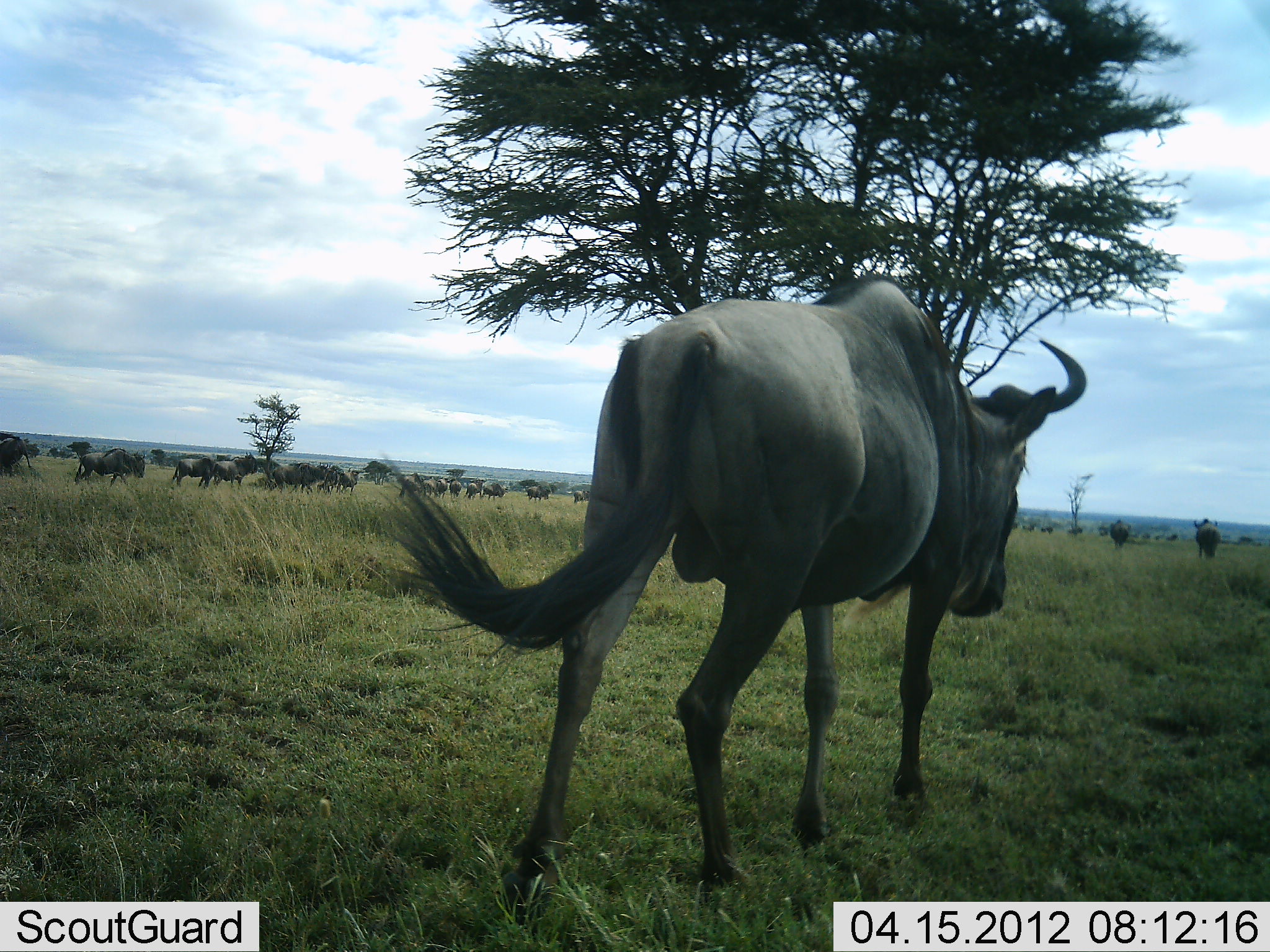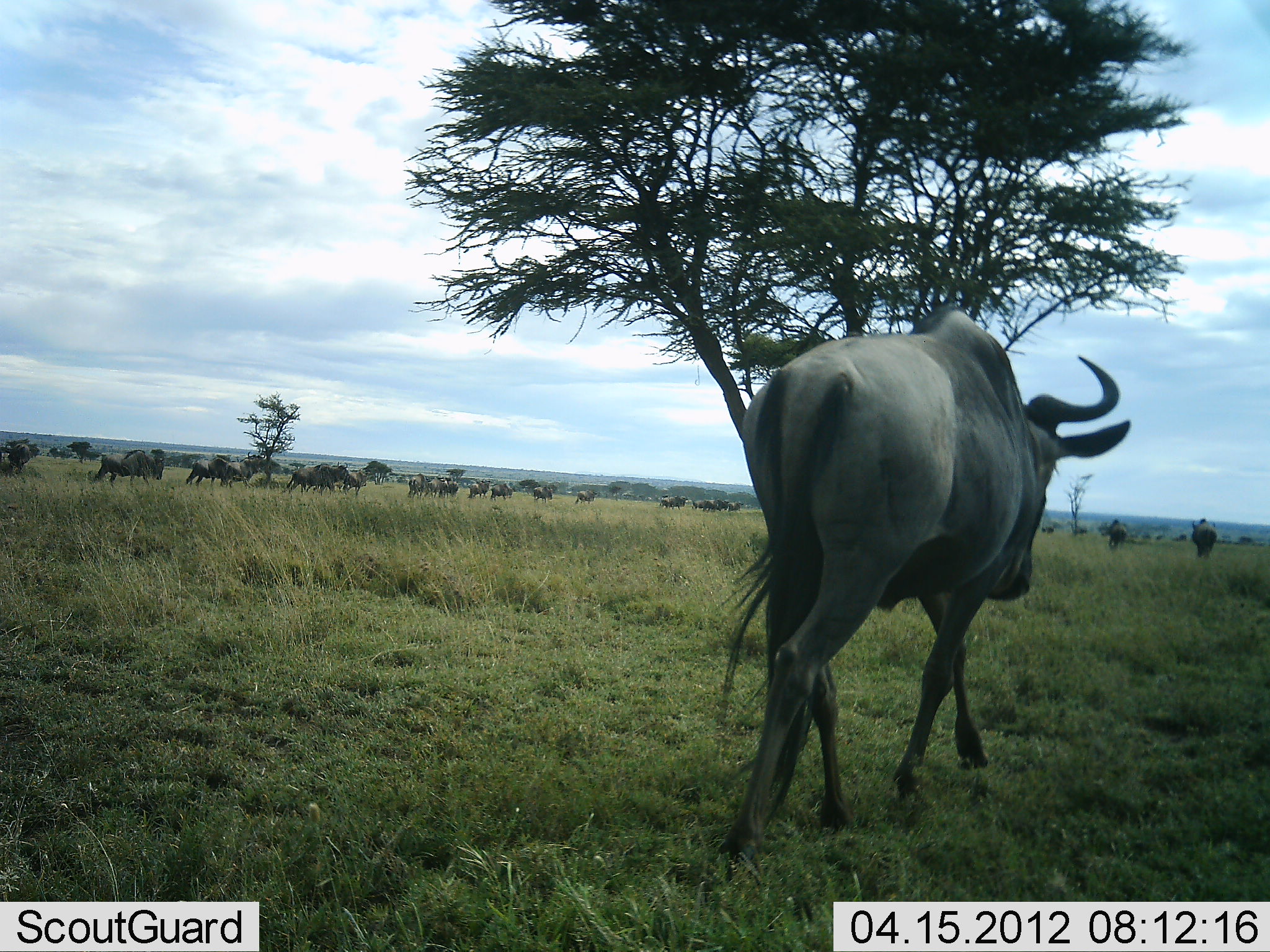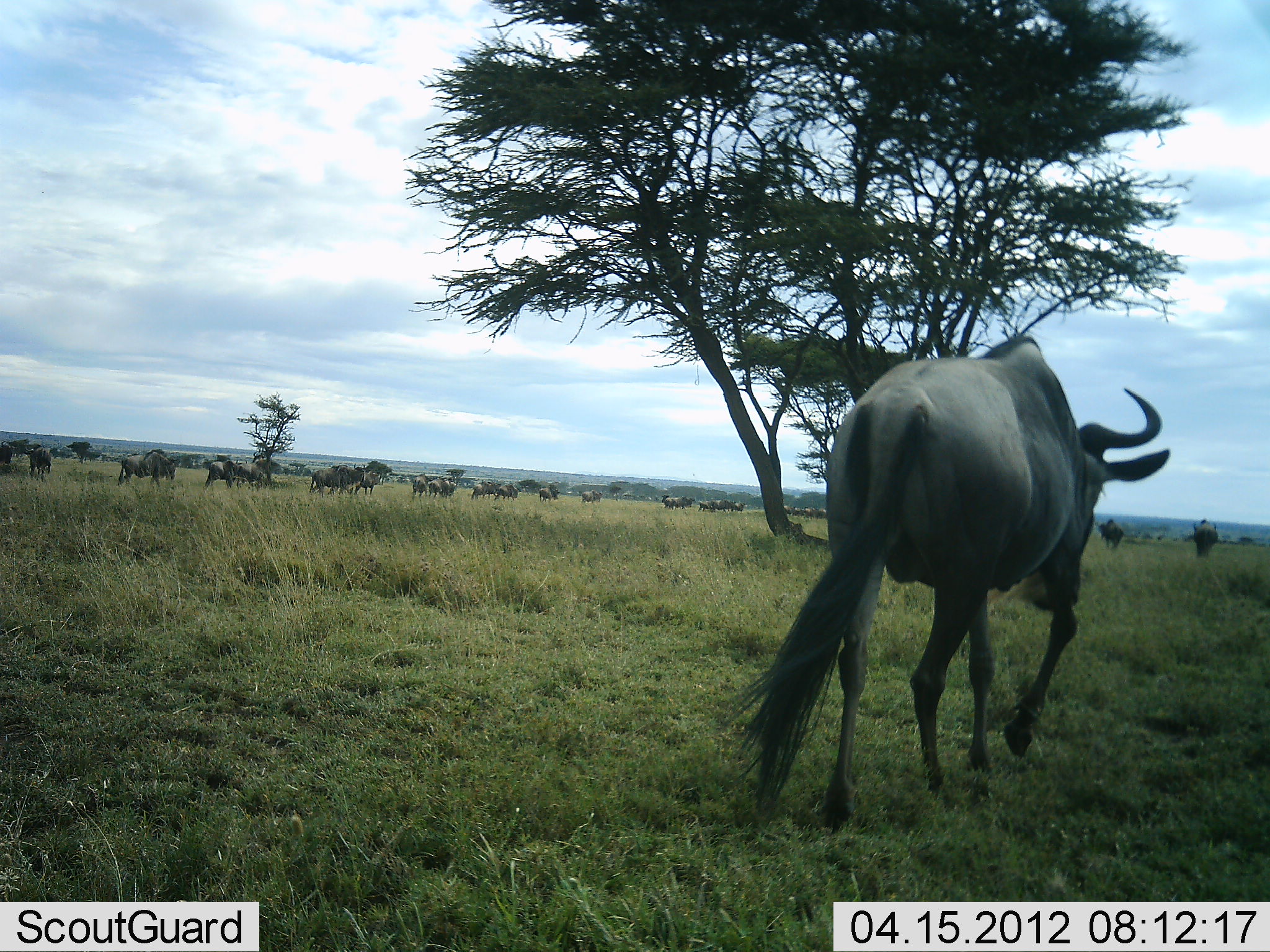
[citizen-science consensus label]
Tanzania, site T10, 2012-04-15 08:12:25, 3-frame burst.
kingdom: Animalia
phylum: Chordata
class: Mammalia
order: Artiodactyla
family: Bovidae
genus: Connochaetes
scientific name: Connochaetes taurinus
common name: blue wildebeest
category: wildebeest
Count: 11-50.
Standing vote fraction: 6%.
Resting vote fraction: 0%.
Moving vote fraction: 94%.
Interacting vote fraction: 0%.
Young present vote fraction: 0%.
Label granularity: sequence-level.